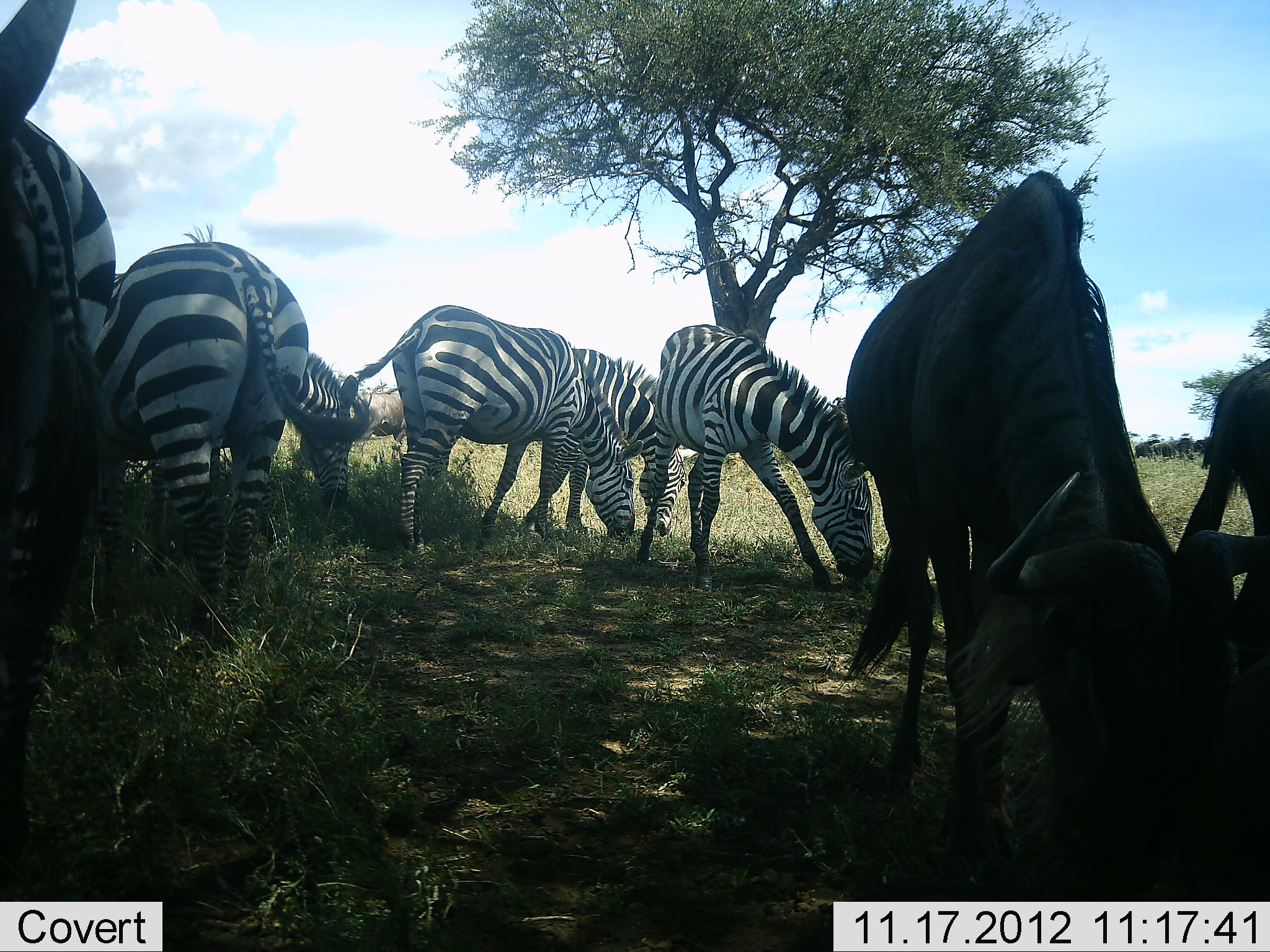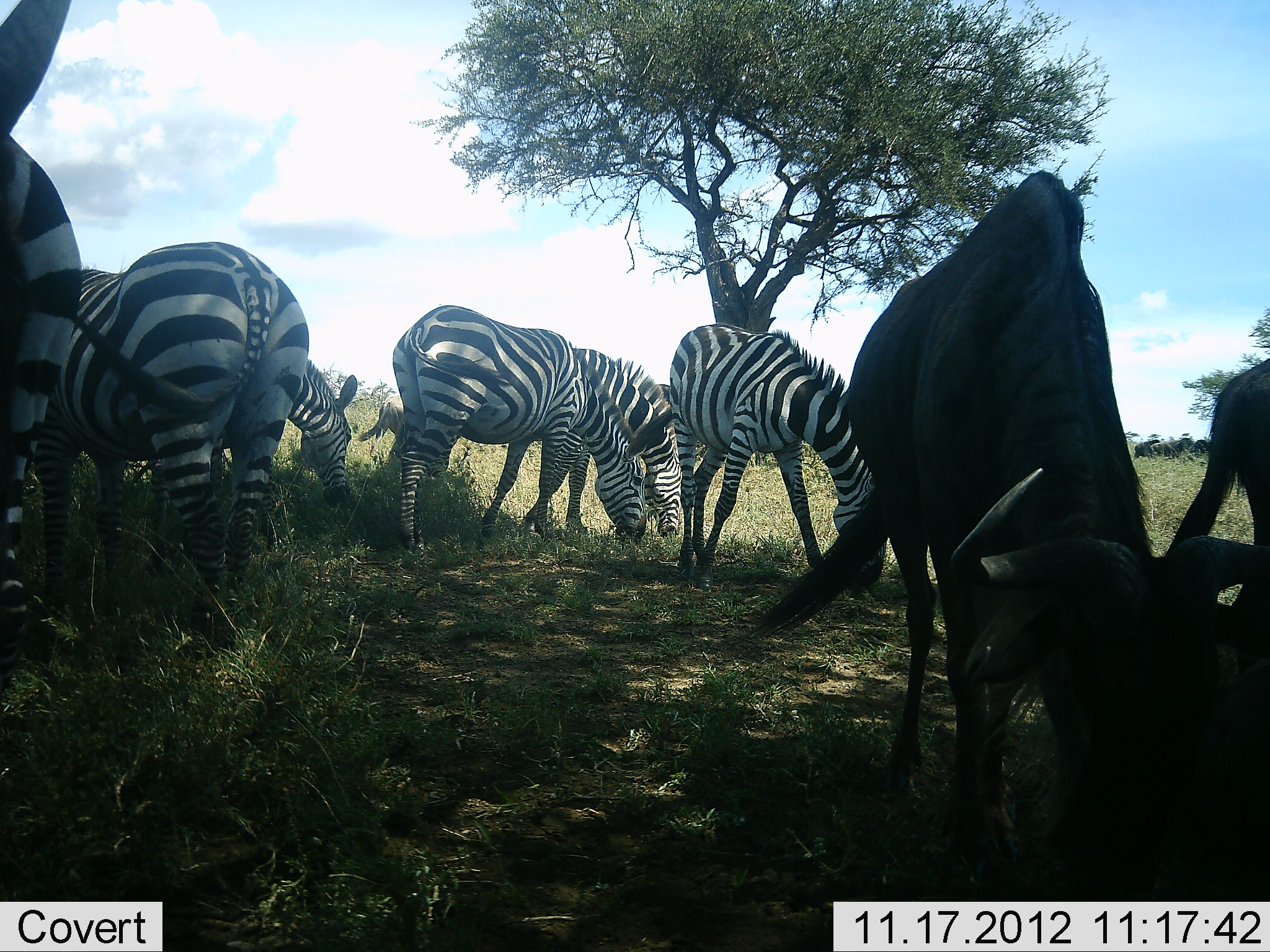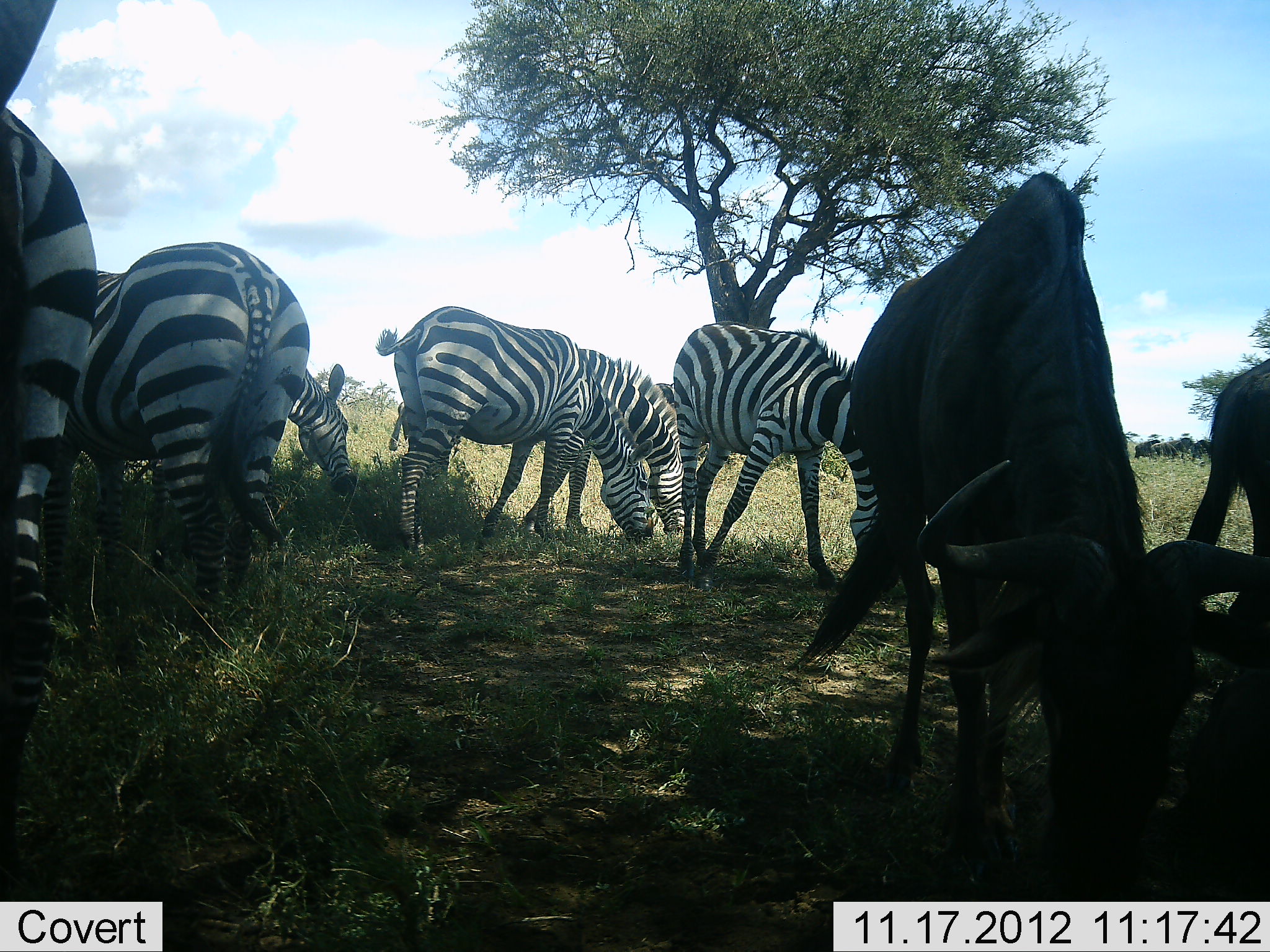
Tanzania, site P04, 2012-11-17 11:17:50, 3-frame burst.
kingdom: Animalia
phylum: Chordata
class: Mammalia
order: Artiodactyla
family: Bovidae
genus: Connochaetes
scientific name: Connochaetes taurinus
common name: blue wildebeest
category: wildebeest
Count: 2.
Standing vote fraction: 20%.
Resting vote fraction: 0%.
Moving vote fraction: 10%.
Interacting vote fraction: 0%.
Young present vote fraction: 0%.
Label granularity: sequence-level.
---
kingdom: Animalia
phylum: Chordata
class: Mammalia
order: Perissodactyla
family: Equidae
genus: Equus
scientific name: Equus quagga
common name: plains zebra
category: zebra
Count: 6.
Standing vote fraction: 40%.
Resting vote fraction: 0%.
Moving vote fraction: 0%.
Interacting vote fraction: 10%.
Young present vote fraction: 10%.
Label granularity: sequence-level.